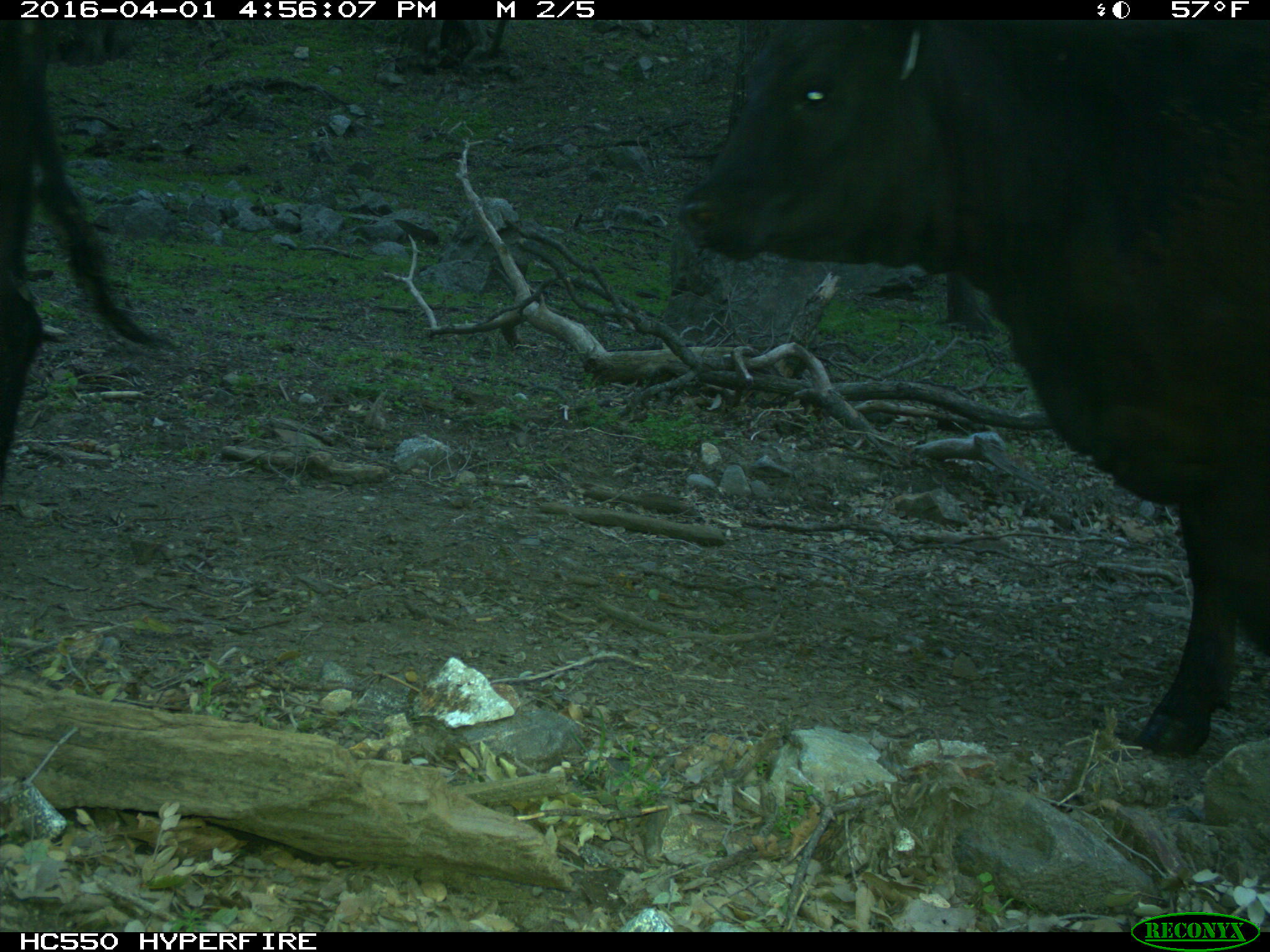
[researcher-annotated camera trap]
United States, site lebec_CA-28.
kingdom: Animalia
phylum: Chordata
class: Mammalia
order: Artiodactyla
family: Bovidae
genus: Bos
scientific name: Bos taurus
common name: domestic cow